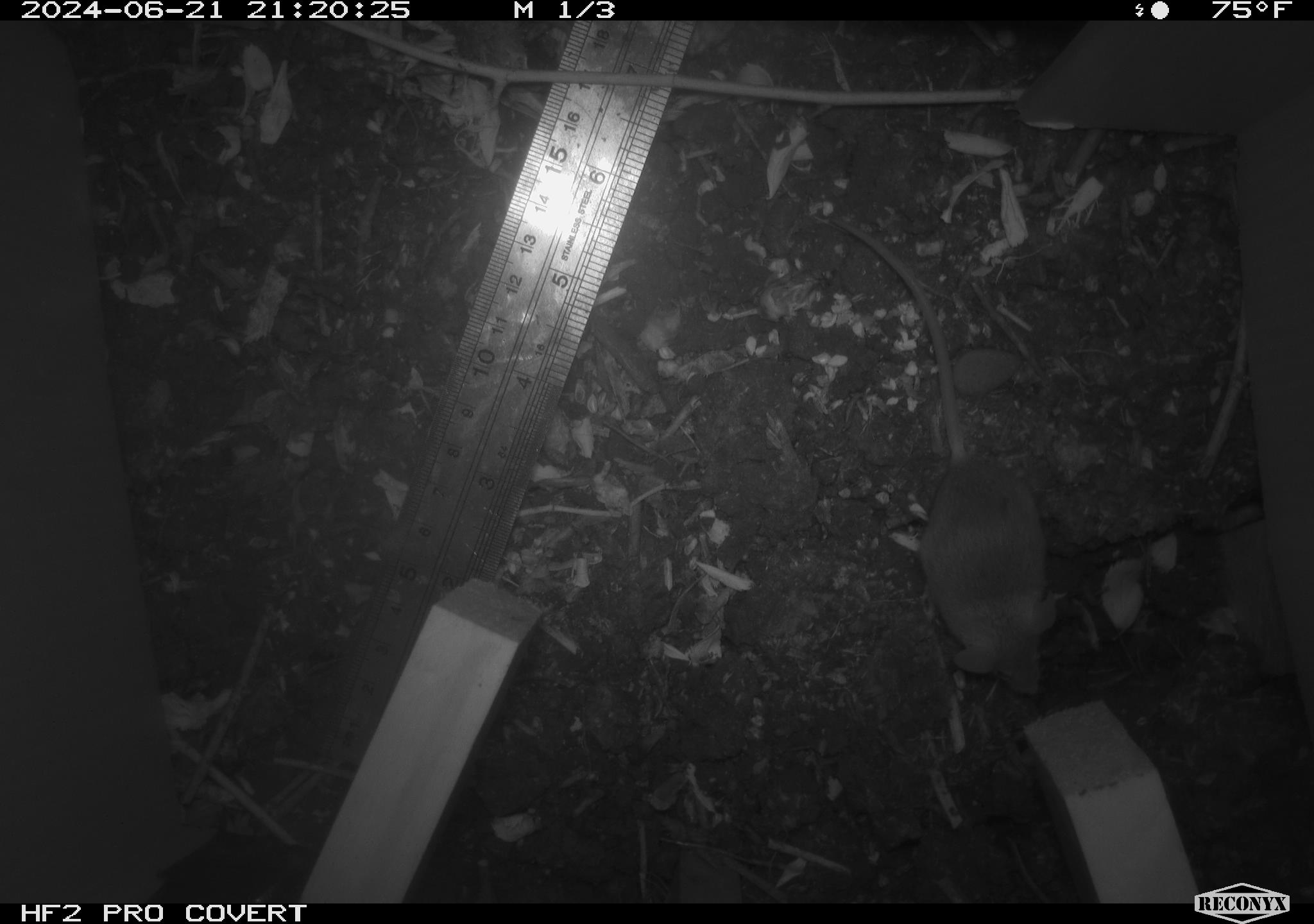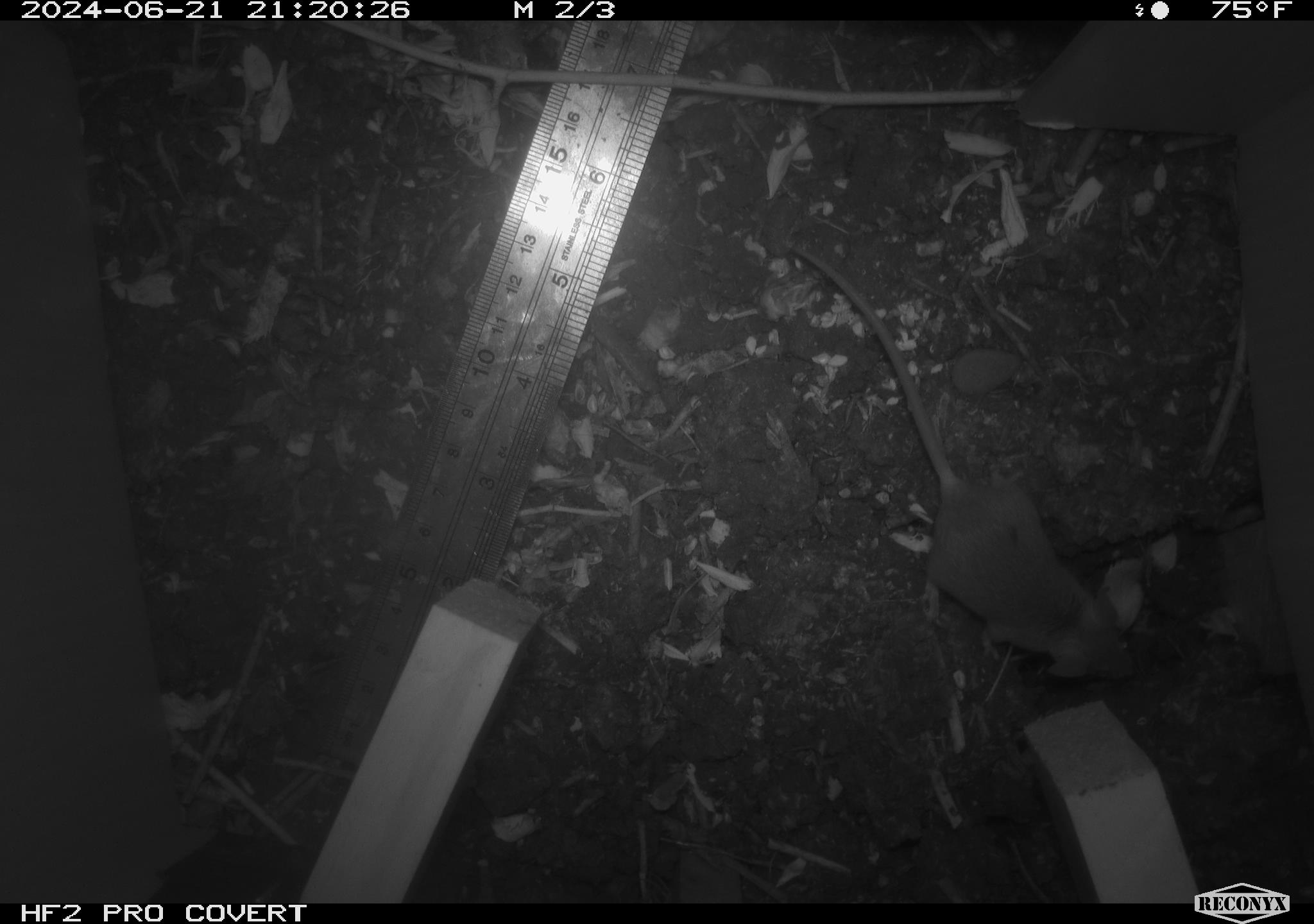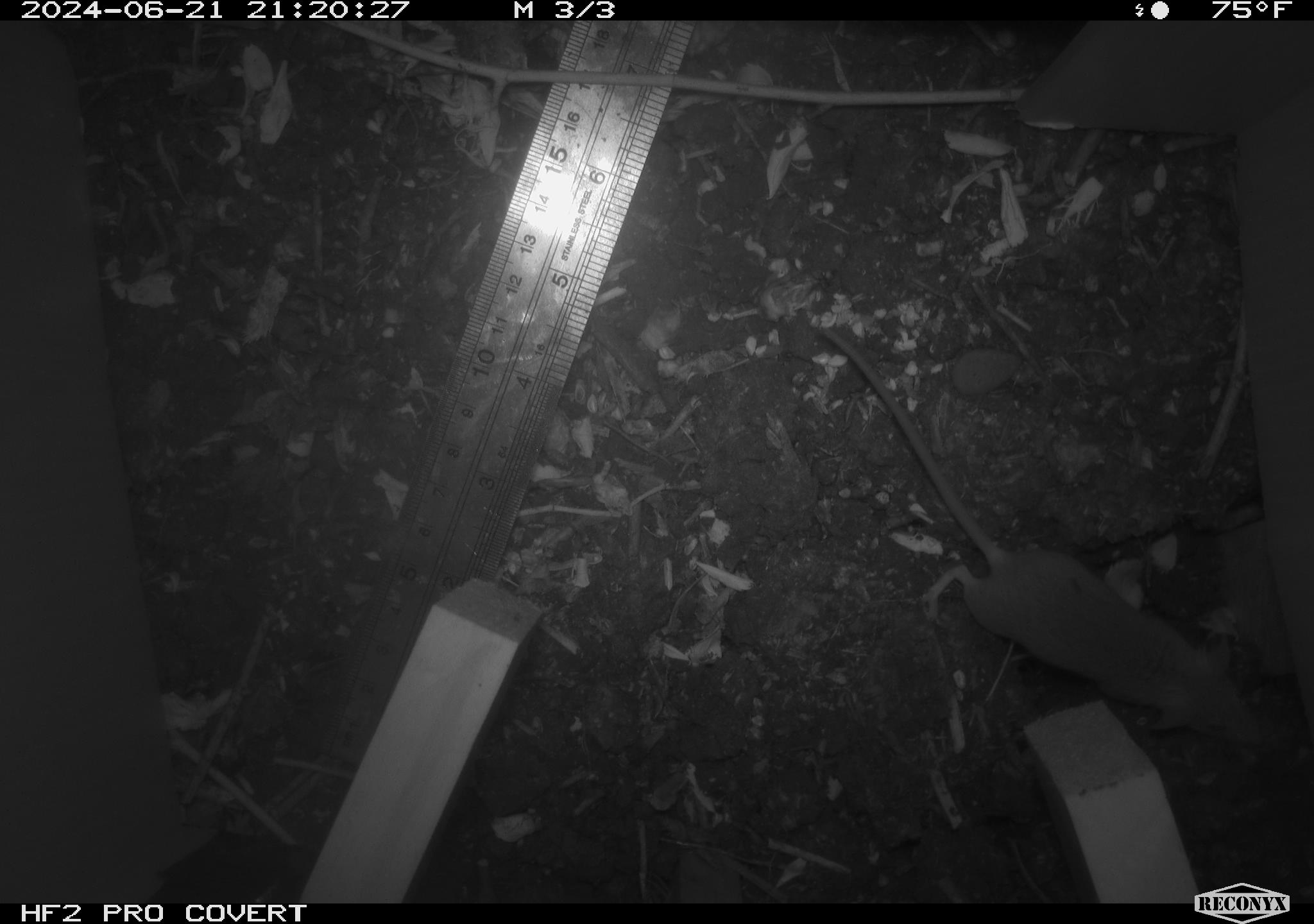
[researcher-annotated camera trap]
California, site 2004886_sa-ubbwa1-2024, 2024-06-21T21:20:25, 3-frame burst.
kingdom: Animalia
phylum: Chordata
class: Mammalia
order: Rodentia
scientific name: Rodentia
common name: mouse species